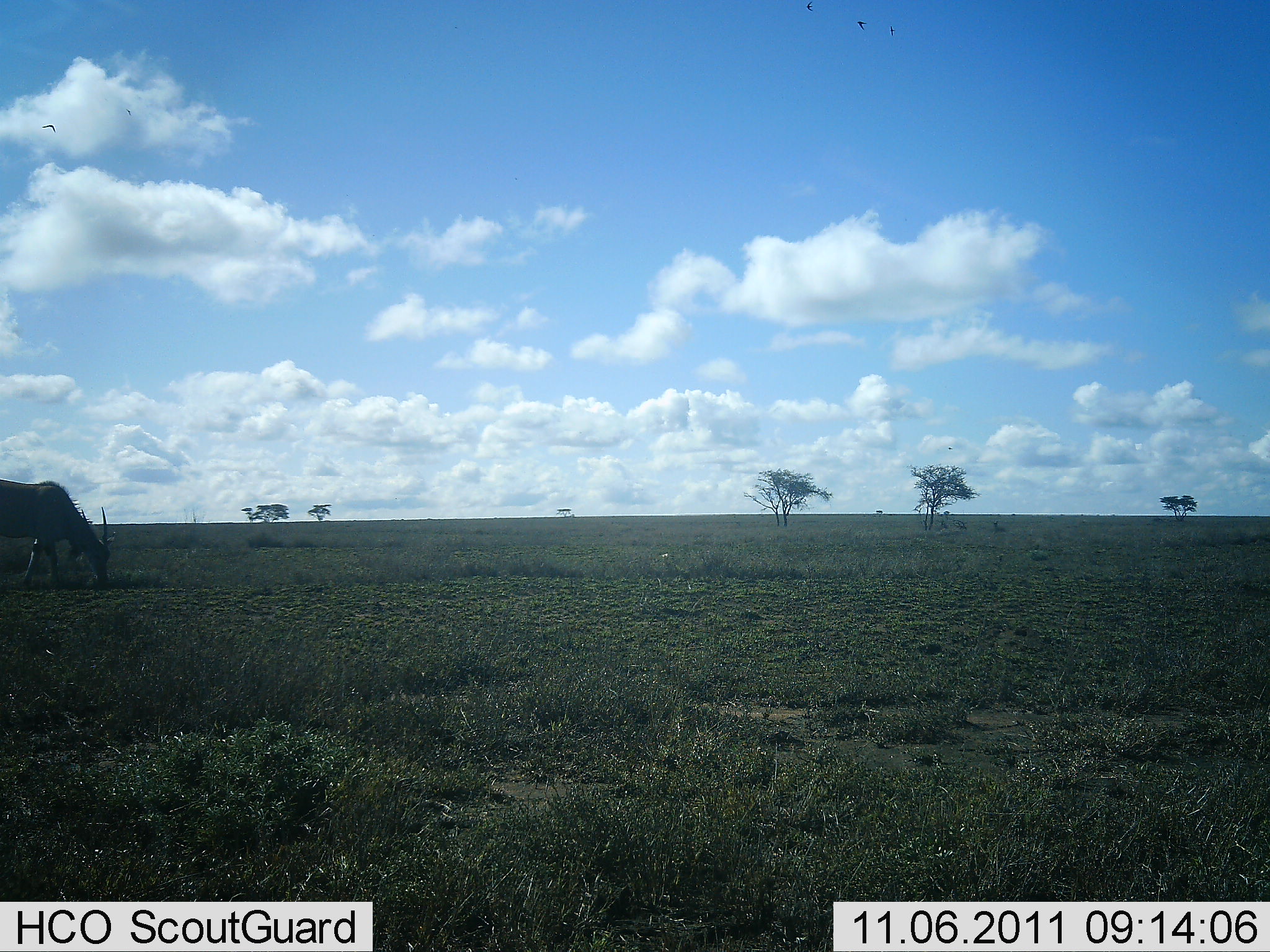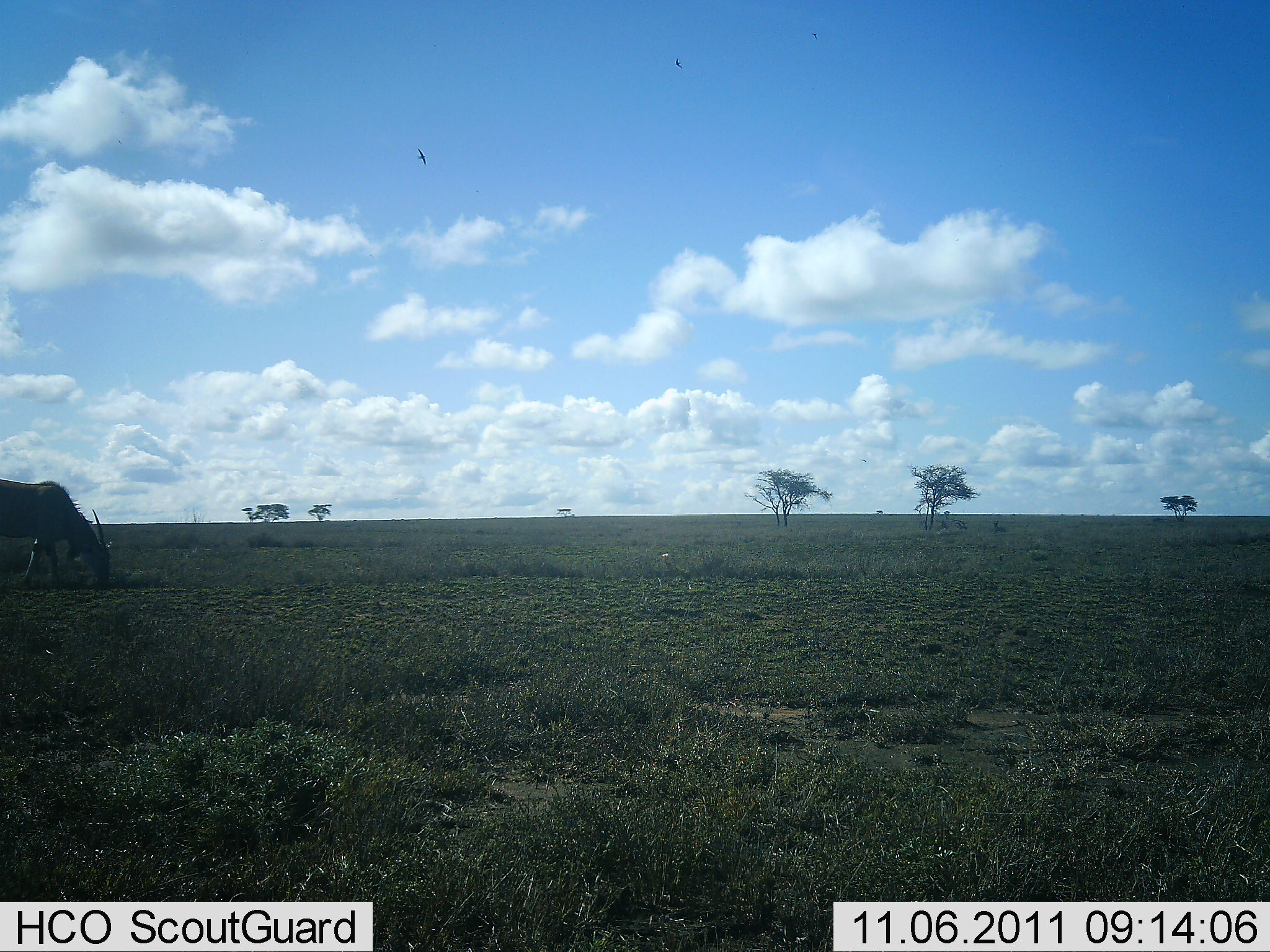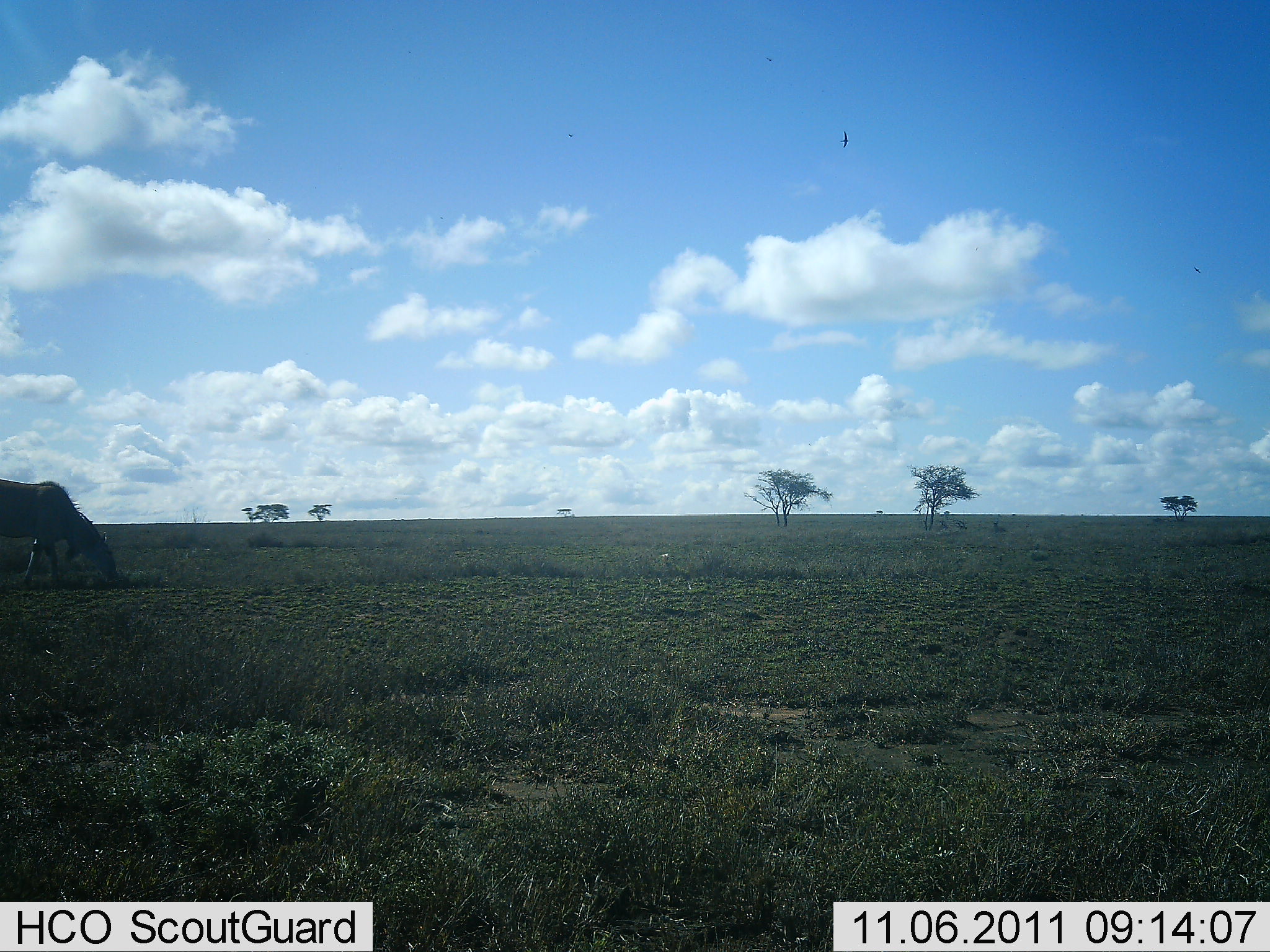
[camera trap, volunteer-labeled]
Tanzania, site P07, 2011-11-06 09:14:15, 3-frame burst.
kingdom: Animalia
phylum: Chordata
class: Mammalia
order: Artiodactyla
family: Bovidae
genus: Tragelaphus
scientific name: Tragelaphus oryx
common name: eland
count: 1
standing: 62%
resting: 0%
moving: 0%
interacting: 0%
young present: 0%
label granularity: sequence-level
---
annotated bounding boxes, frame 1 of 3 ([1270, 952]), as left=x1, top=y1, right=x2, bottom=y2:
animal: left=0, top=479, right=117, bottom=589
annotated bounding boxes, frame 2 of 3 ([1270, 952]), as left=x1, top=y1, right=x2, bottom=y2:
animal: left=0, top=479, right=112, bottom=590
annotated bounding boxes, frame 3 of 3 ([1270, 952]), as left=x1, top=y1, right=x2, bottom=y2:
animal: left=0, top=478, right=118, bottom=586